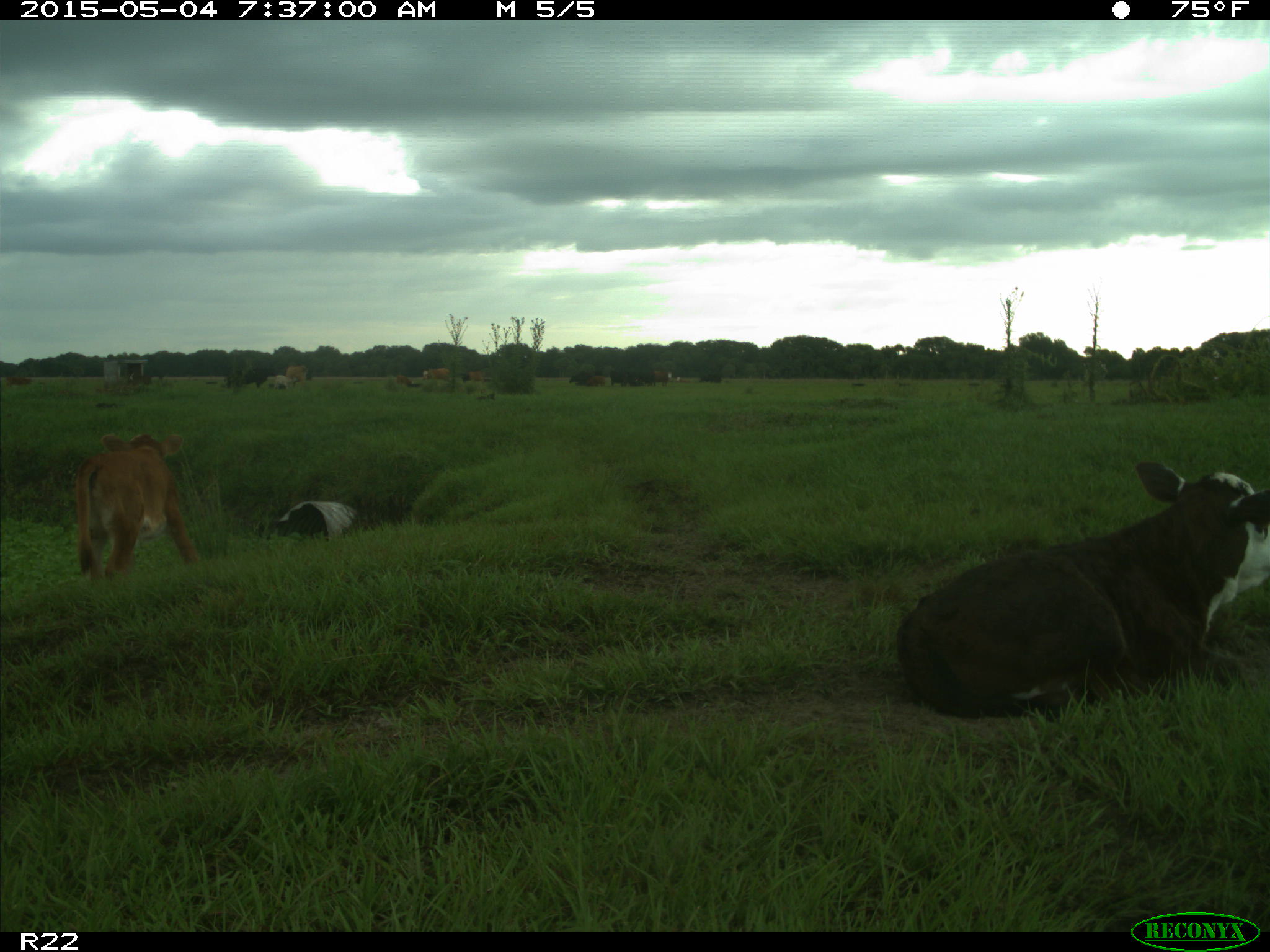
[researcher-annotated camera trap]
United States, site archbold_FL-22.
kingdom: Animalia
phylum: Chordata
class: Mammalia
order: Artiodactyla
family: Bovidae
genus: Bos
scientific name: Bos taurus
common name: domestic cow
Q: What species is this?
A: Bos taurus (domestic cow).